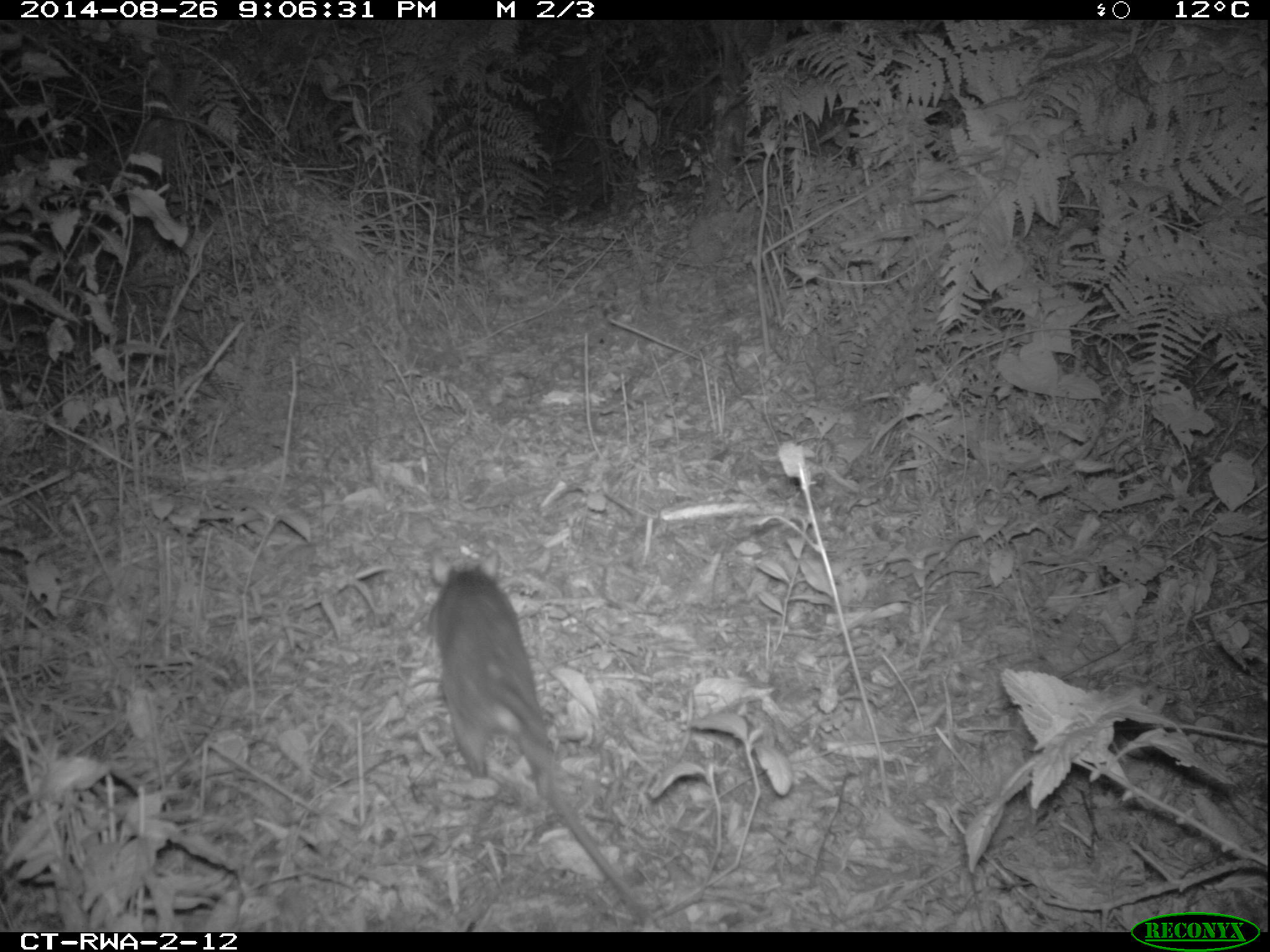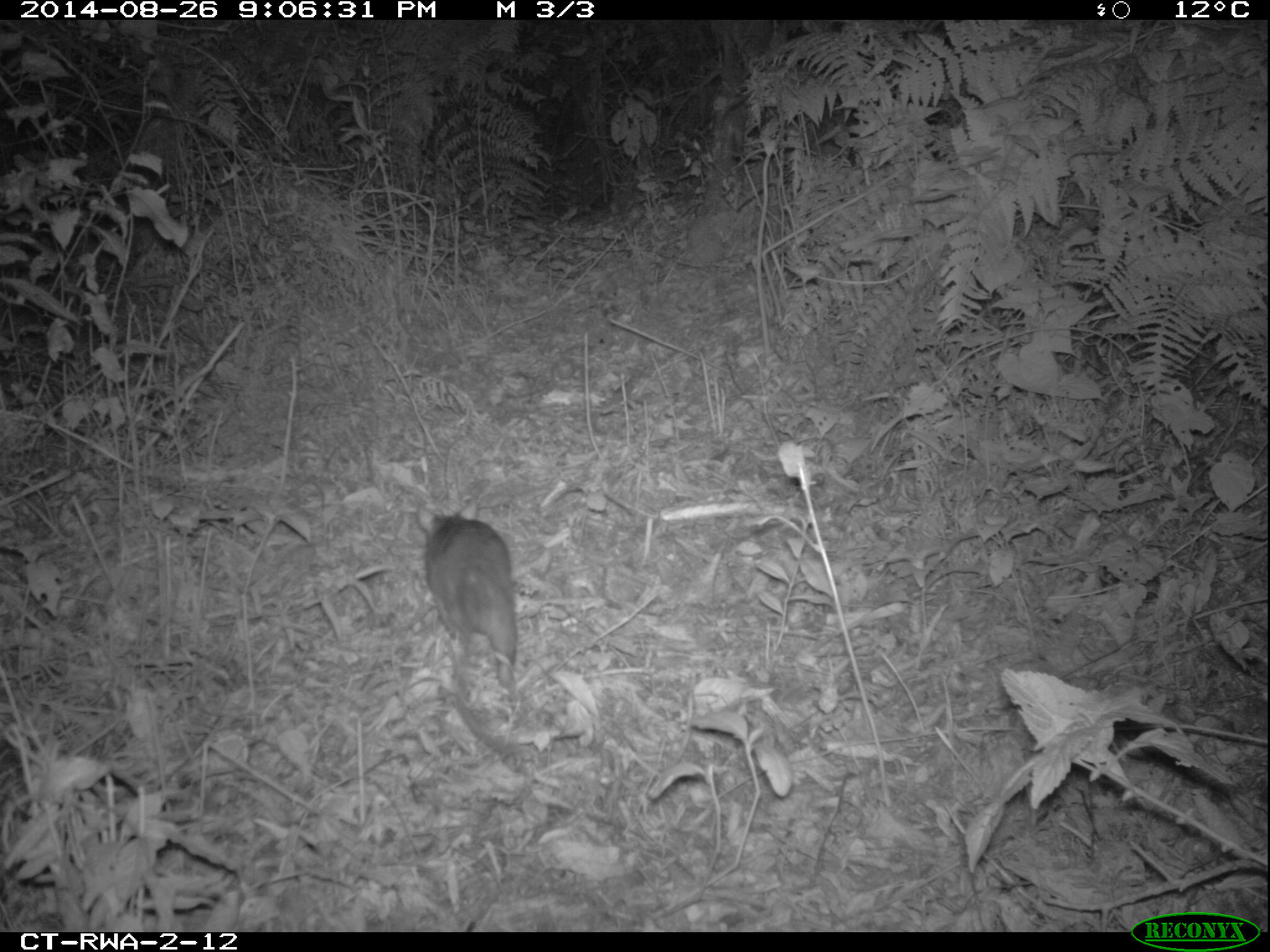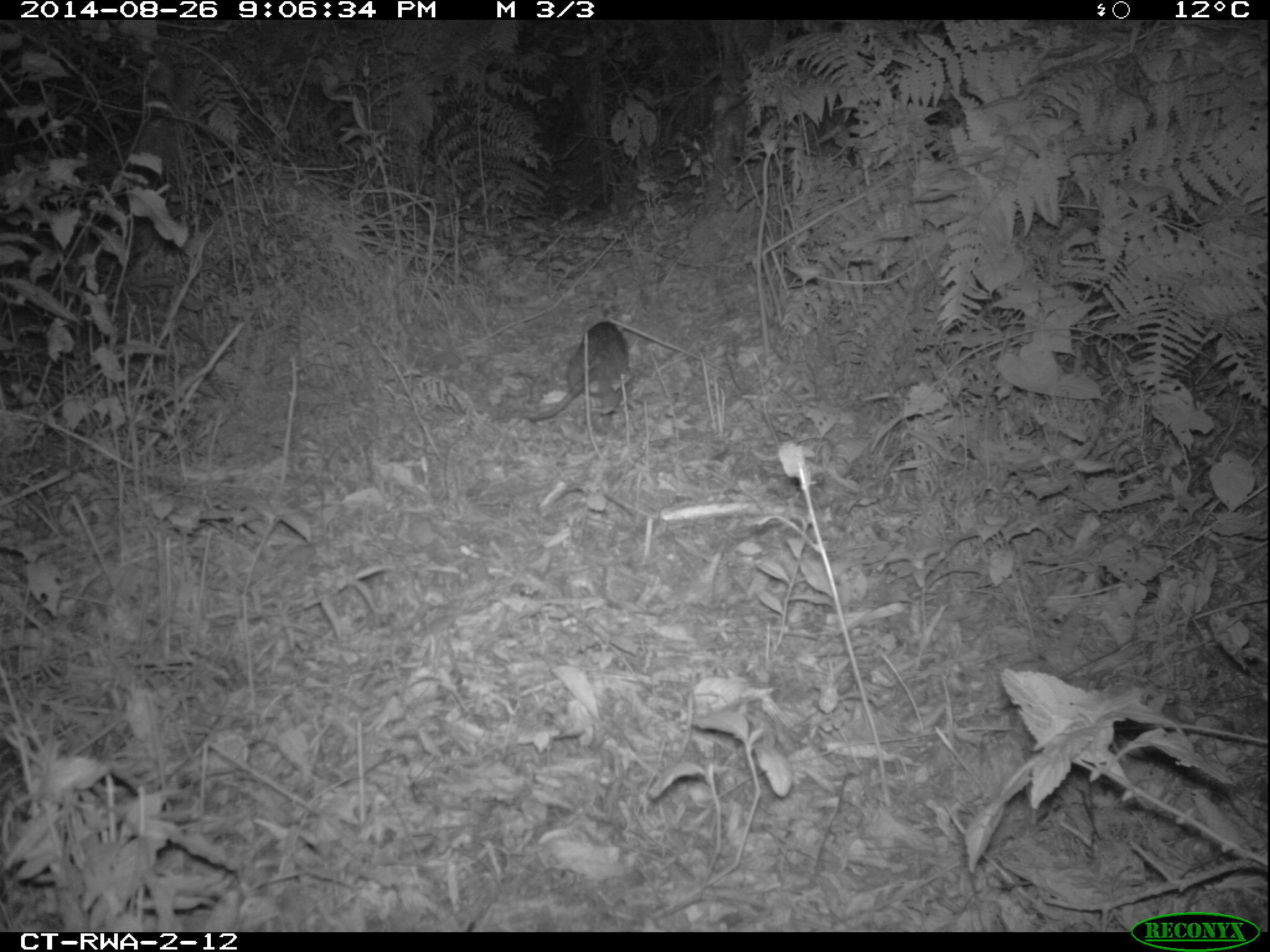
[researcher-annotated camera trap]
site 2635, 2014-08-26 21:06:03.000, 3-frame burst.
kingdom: Animalia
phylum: Chordata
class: Mammalia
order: Rodentia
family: Nesomyidae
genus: Cricetomys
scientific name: Cricetomys gambianus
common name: african giant pouched rat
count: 1